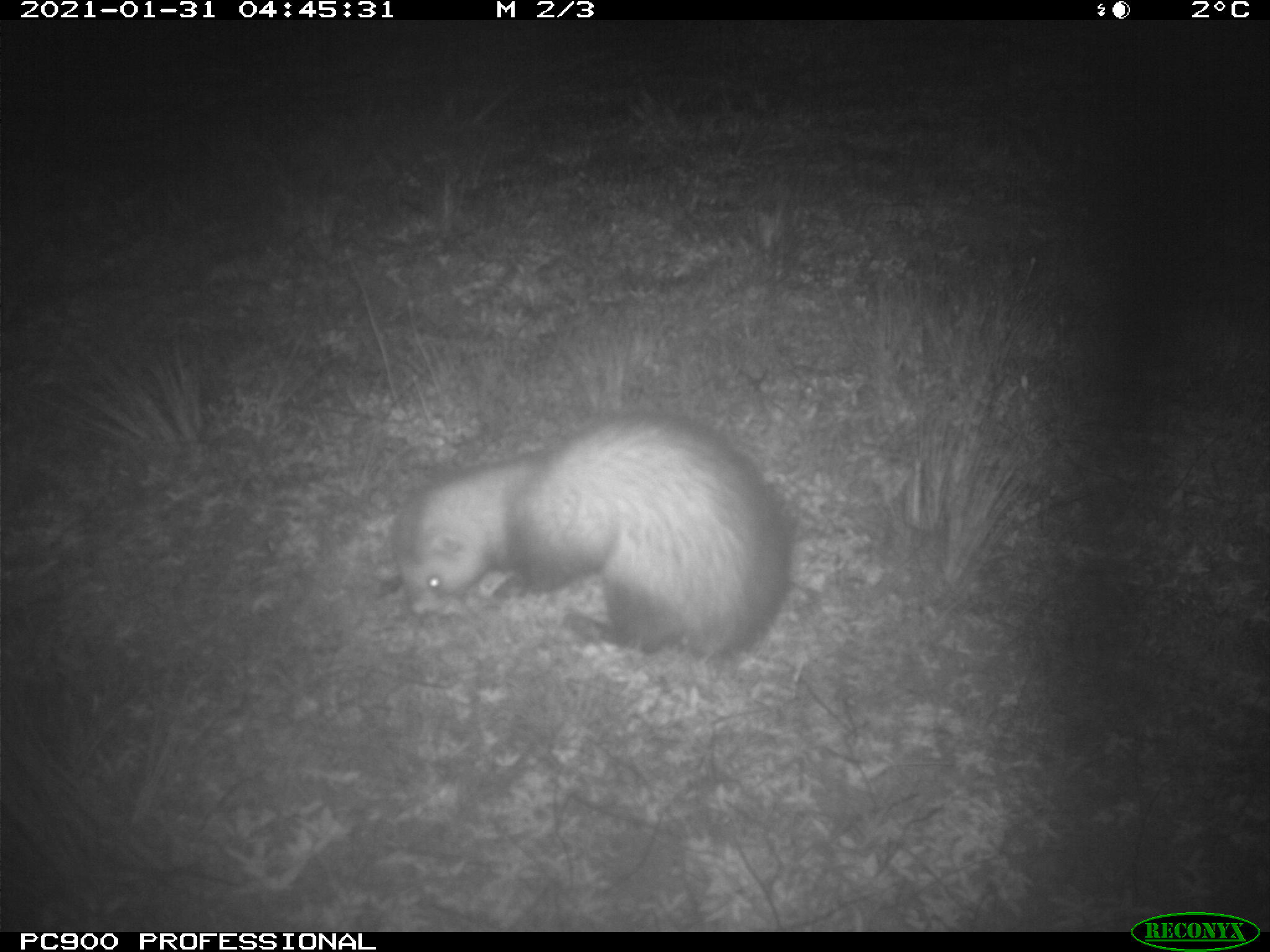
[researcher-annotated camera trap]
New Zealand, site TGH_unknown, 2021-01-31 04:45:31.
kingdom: Animalia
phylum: Chordata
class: Mammalia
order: Carnivora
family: Mustelidae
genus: Mustela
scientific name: Mustela furo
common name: ferret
Ferret (Mustela furo).